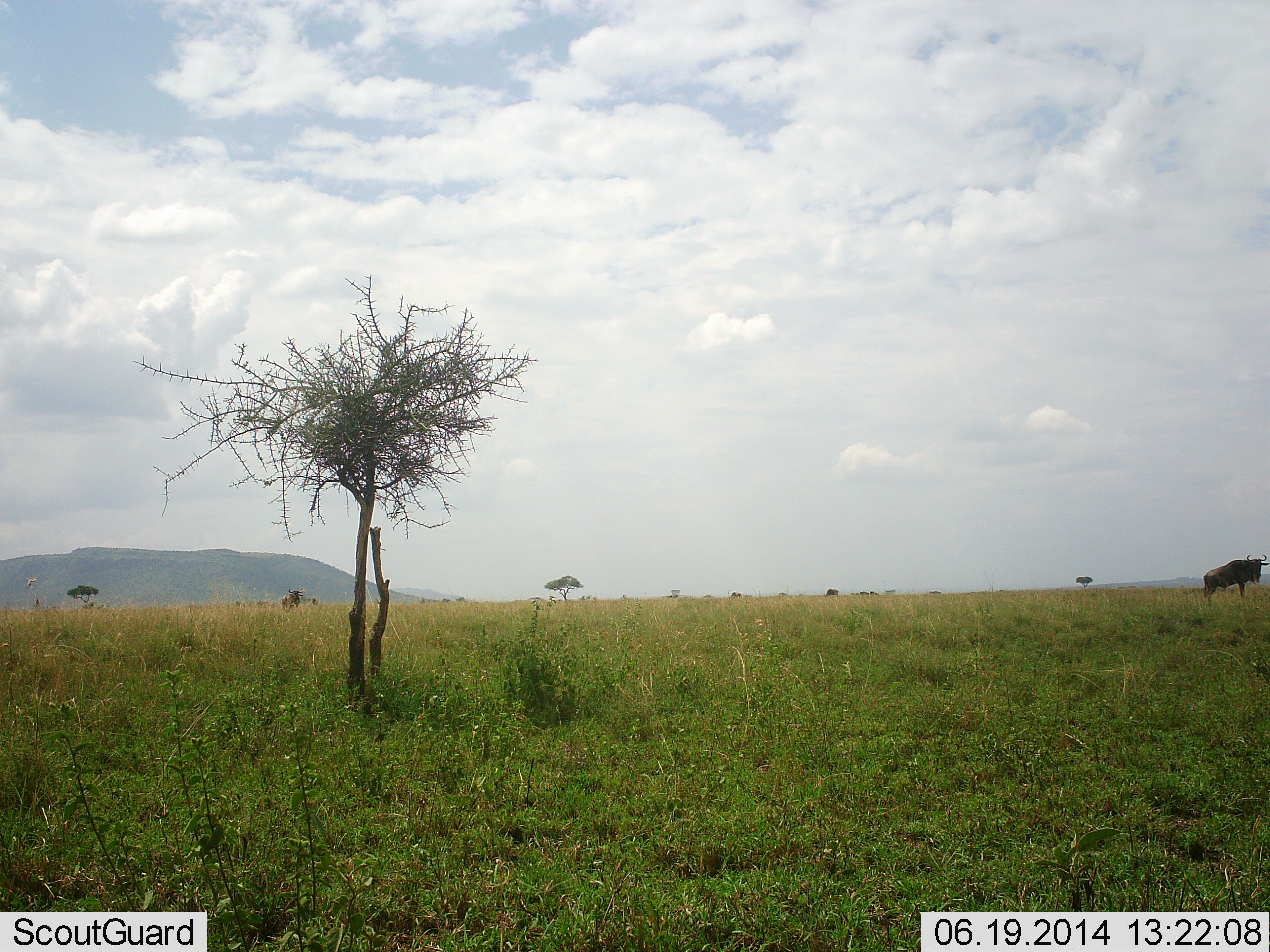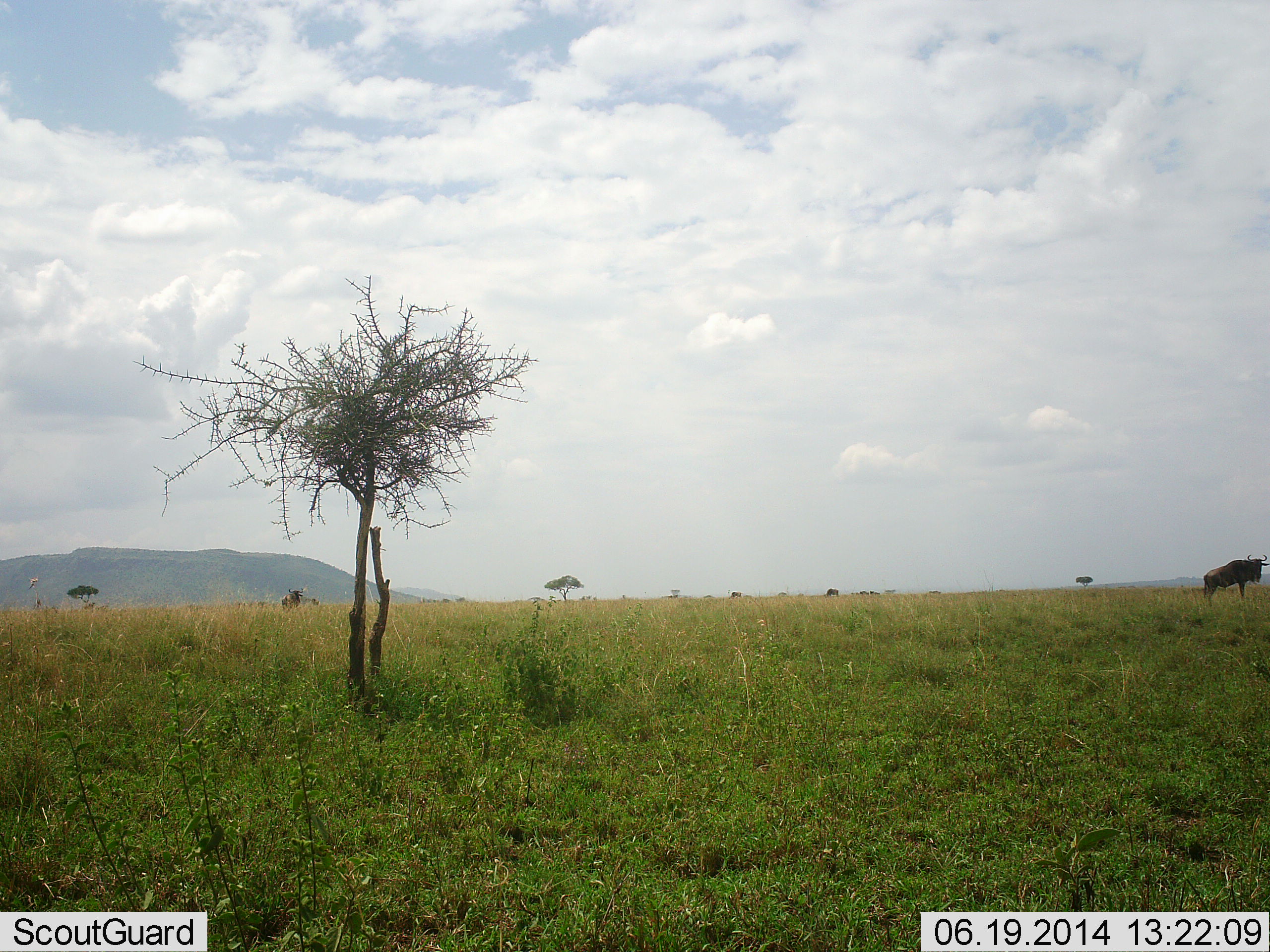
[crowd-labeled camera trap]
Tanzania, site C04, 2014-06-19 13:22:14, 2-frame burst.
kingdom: Animalia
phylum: Chordata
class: Mammalia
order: Artiodactyla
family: Bovidae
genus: Connochaetes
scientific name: Connochaetes taurinus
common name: blue wildebeest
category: wildebeest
Wildebeest (blue wildebeest) (Connochaetes taurinus), count 1. Behavior (volunteer vote fractions): standing 100%, resting 10%, moving 0%, interacting 0%. Young present (vote fraction): 0%. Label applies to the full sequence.